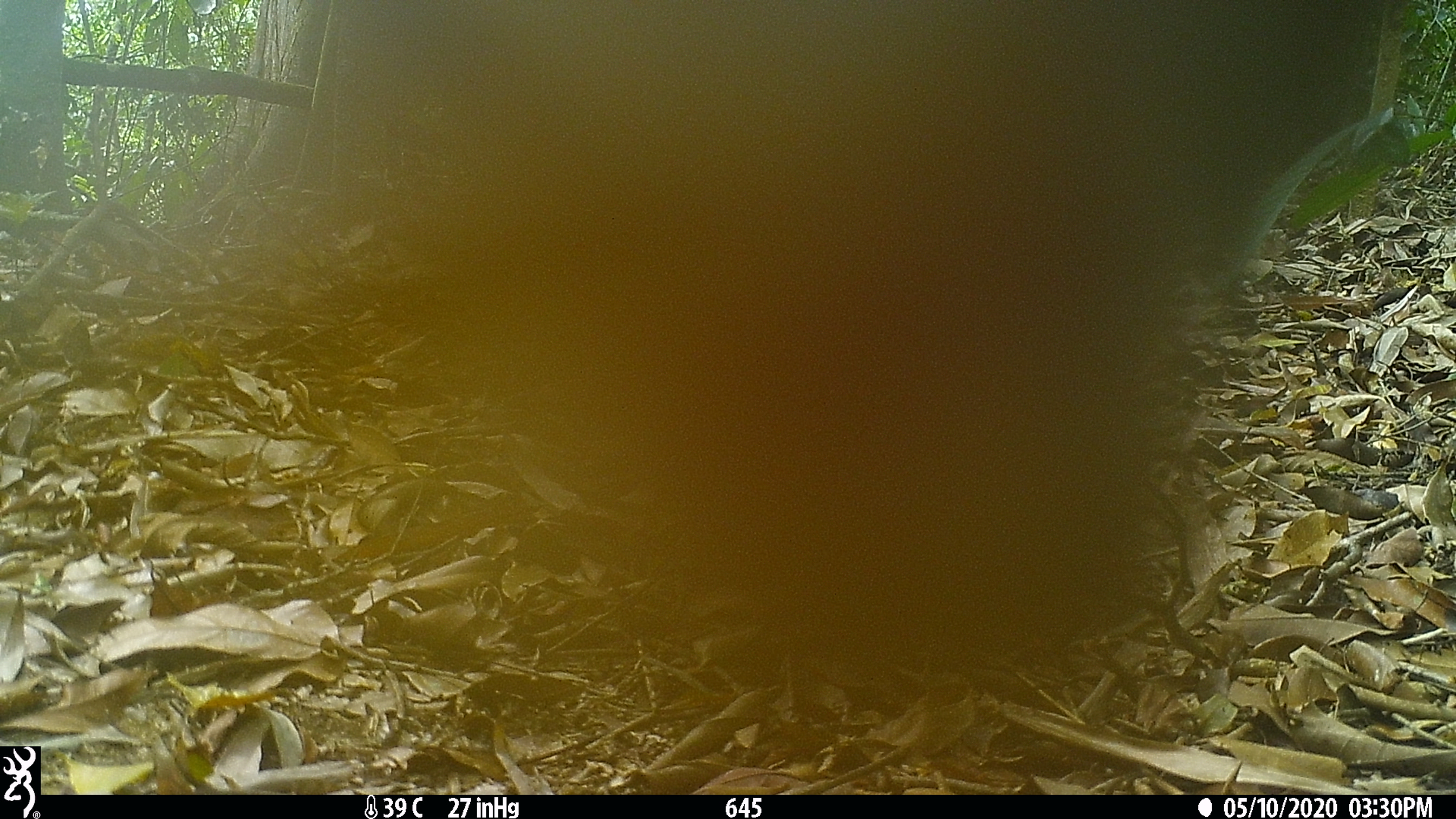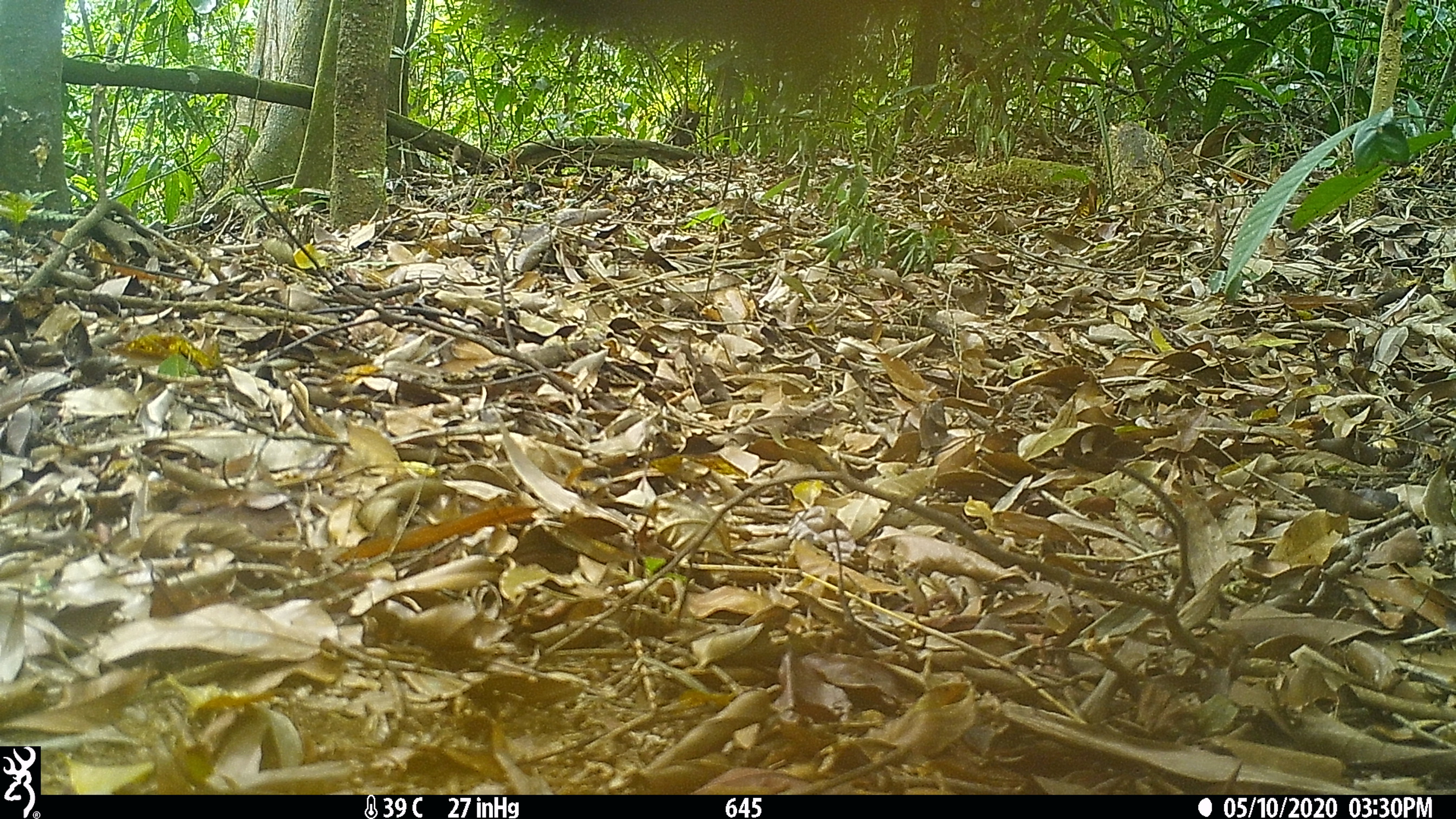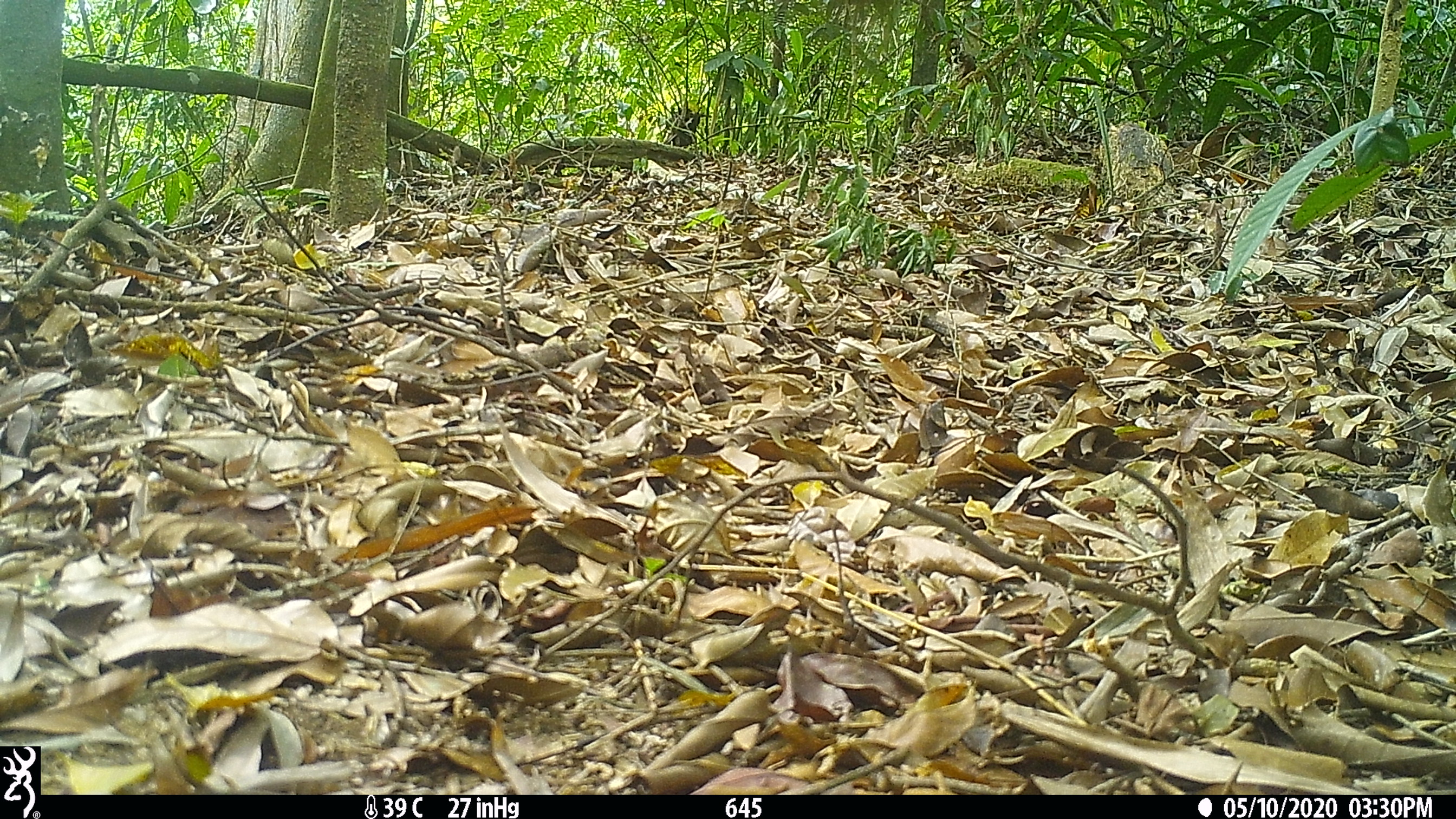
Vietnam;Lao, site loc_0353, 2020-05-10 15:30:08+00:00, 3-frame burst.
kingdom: Animalia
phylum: Chordata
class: Aves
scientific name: Aves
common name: bird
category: unidentified bird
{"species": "unidentified bird (bird) (Aves)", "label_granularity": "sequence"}